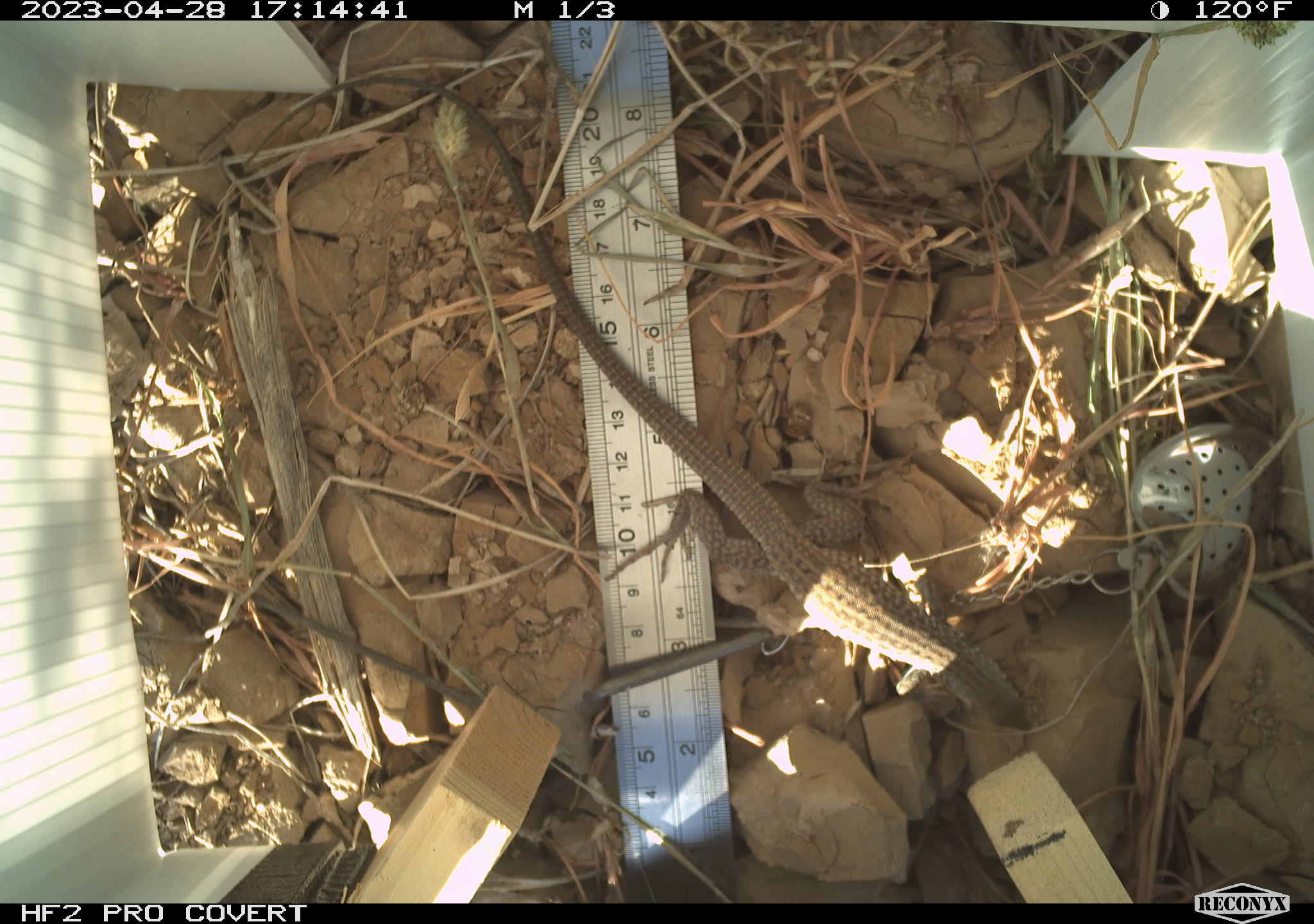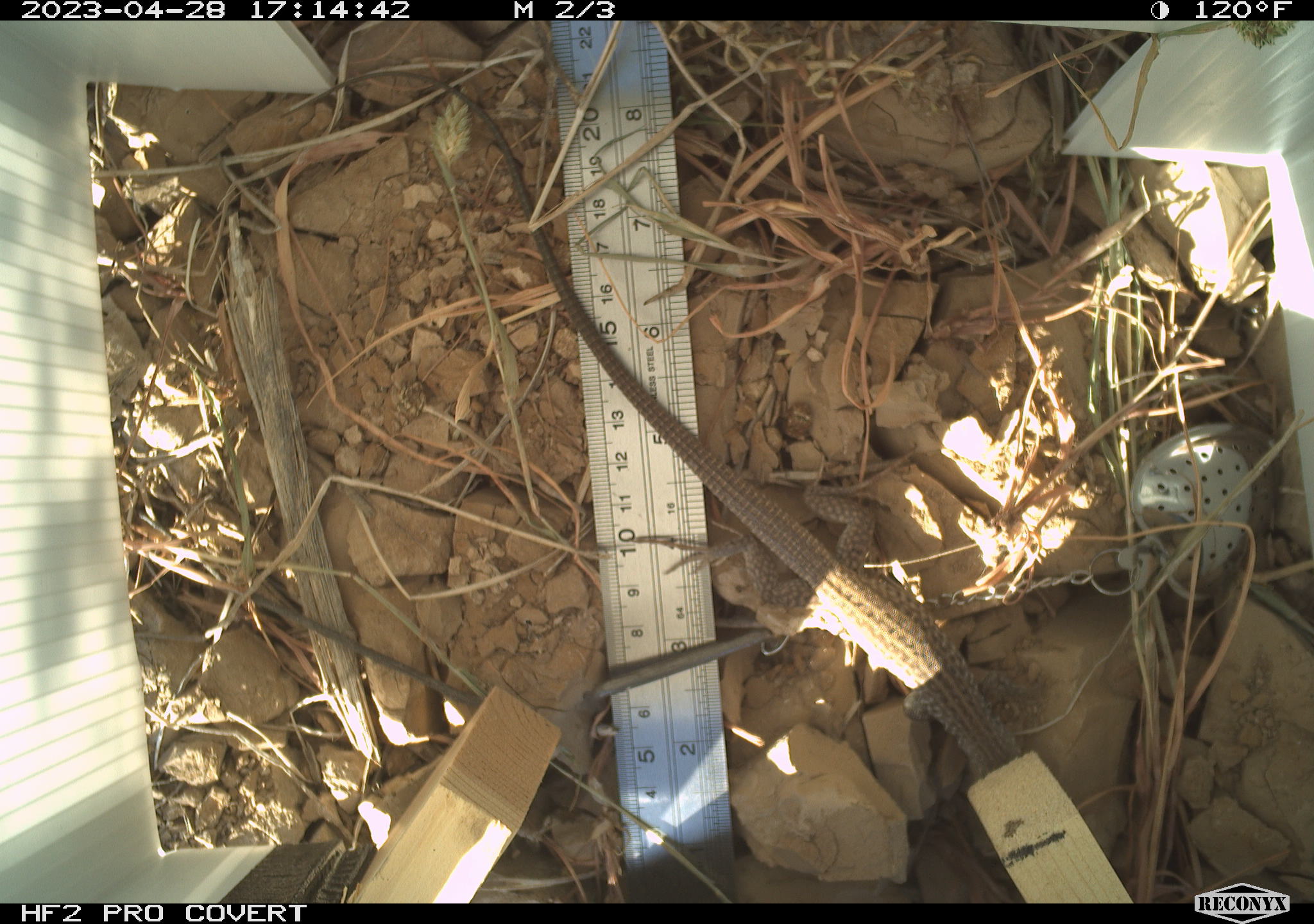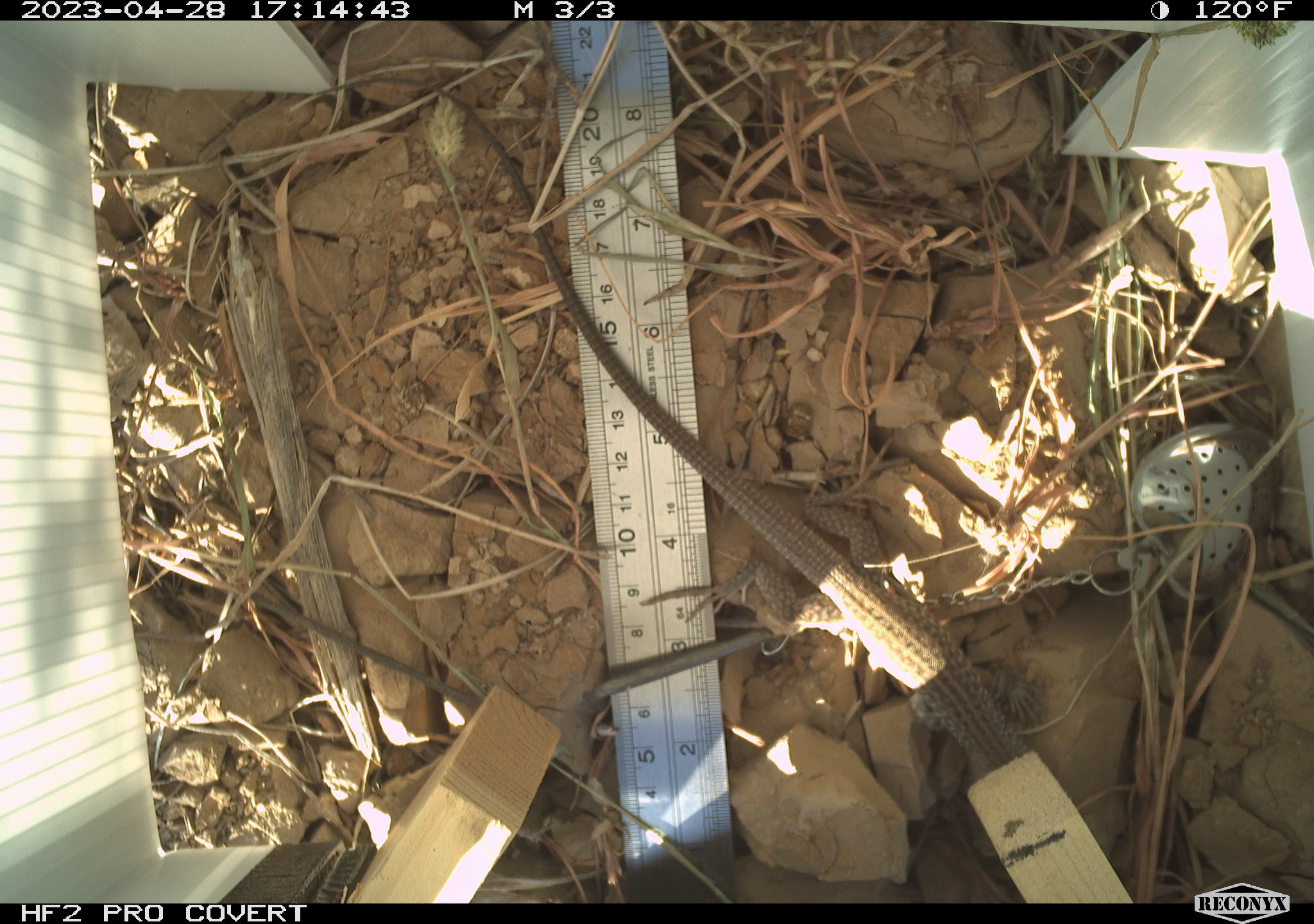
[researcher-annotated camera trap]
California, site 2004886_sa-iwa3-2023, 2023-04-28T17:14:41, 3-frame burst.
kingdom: Animalia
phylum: Chordata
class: Reptilia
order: Squamata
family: Teiidae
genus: Aspidoscelis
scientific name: Aspidoscelis tigris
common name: western whiptail